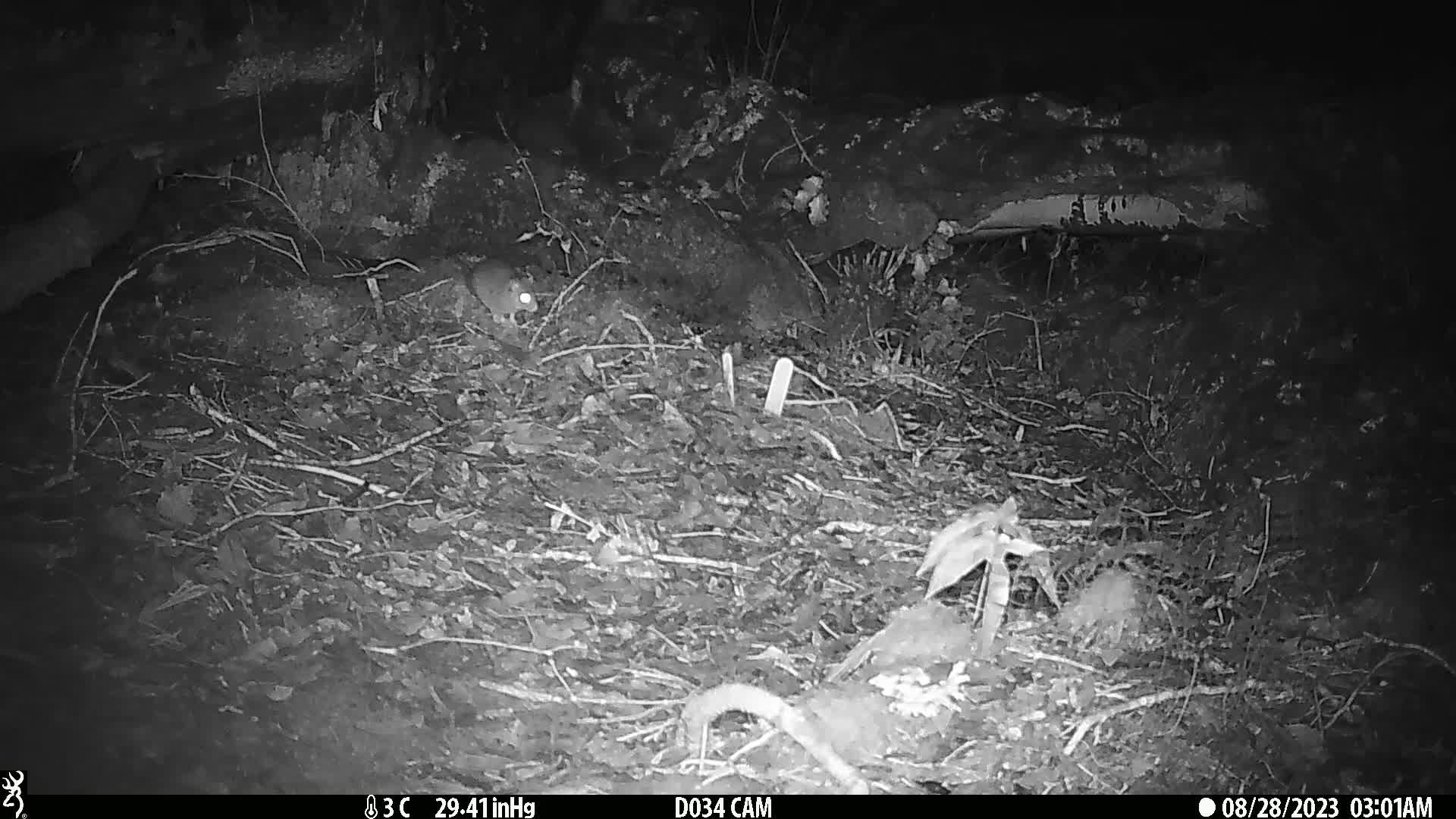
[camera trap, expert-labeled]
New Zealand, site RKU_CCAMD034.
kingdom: Animalia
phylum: Chordata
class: Mammalia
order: Rodentia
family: Muridae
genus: Rattus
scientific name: Rattus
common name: rat